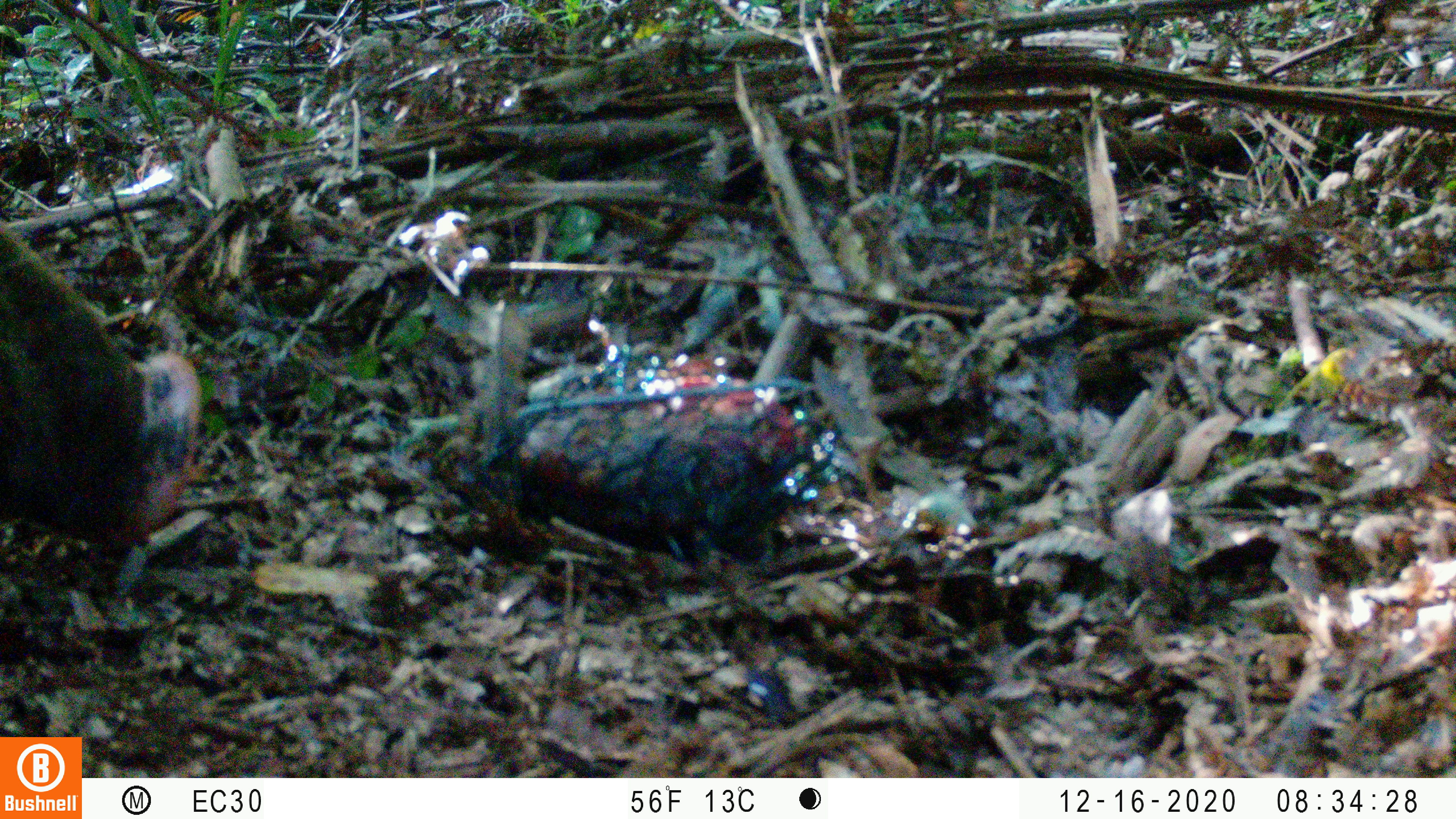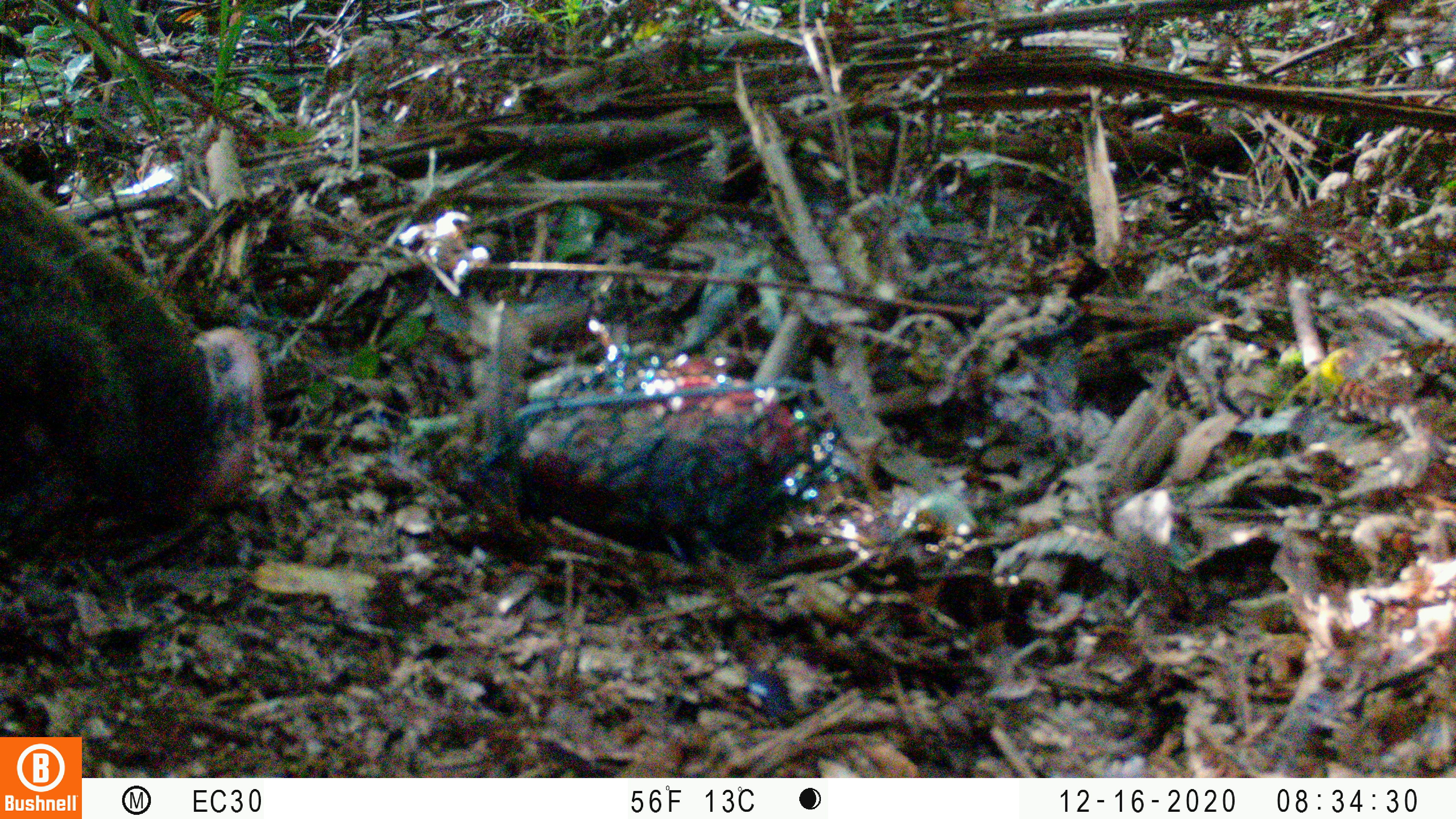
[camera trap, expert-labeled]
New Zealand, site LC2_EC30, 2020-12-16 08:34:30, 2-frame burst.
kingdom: Animalia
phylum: Chordata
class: Mammalia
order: Artiodactyla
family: Suidae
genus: Sus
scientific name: Sus scrofa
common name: pig